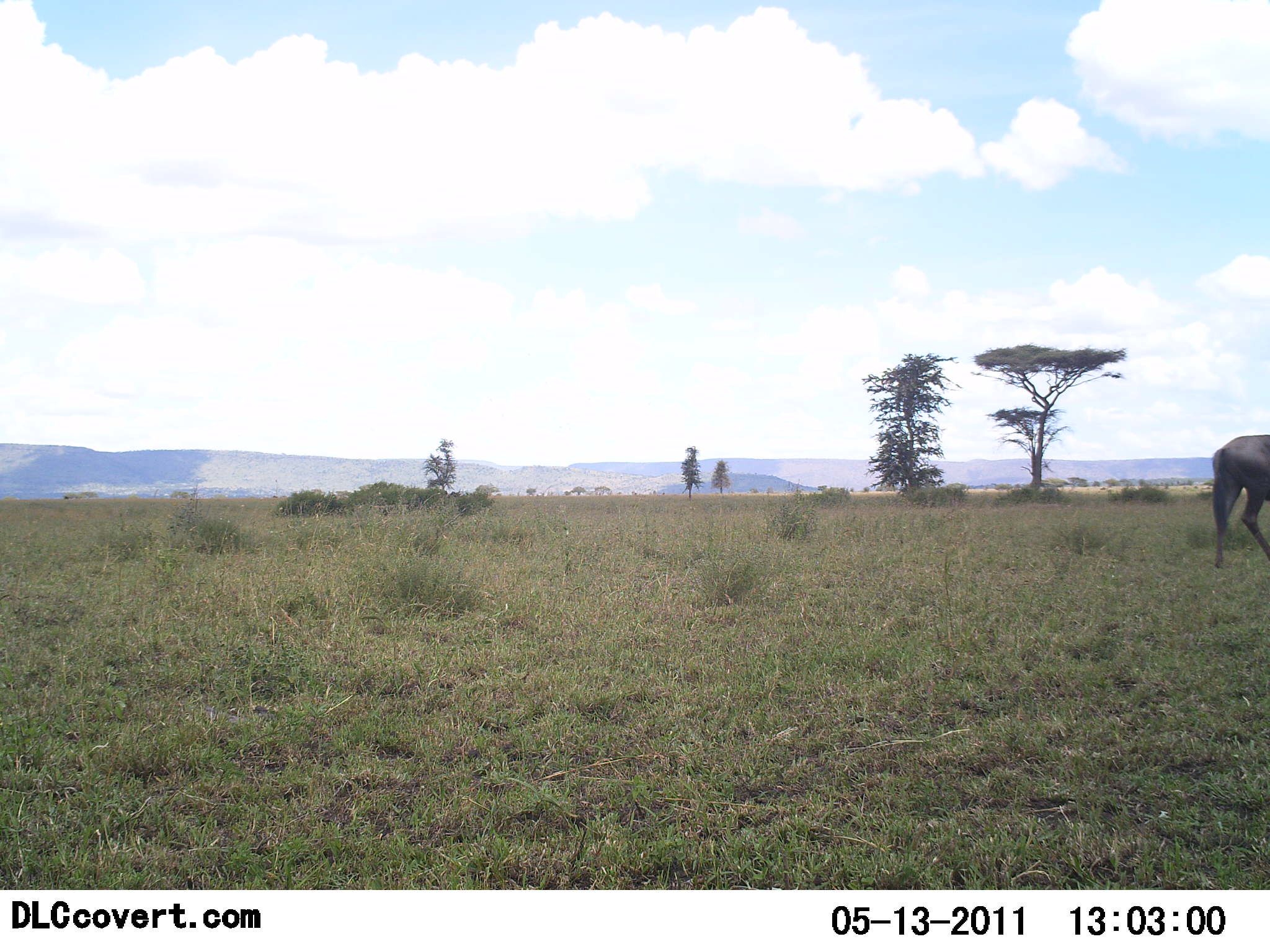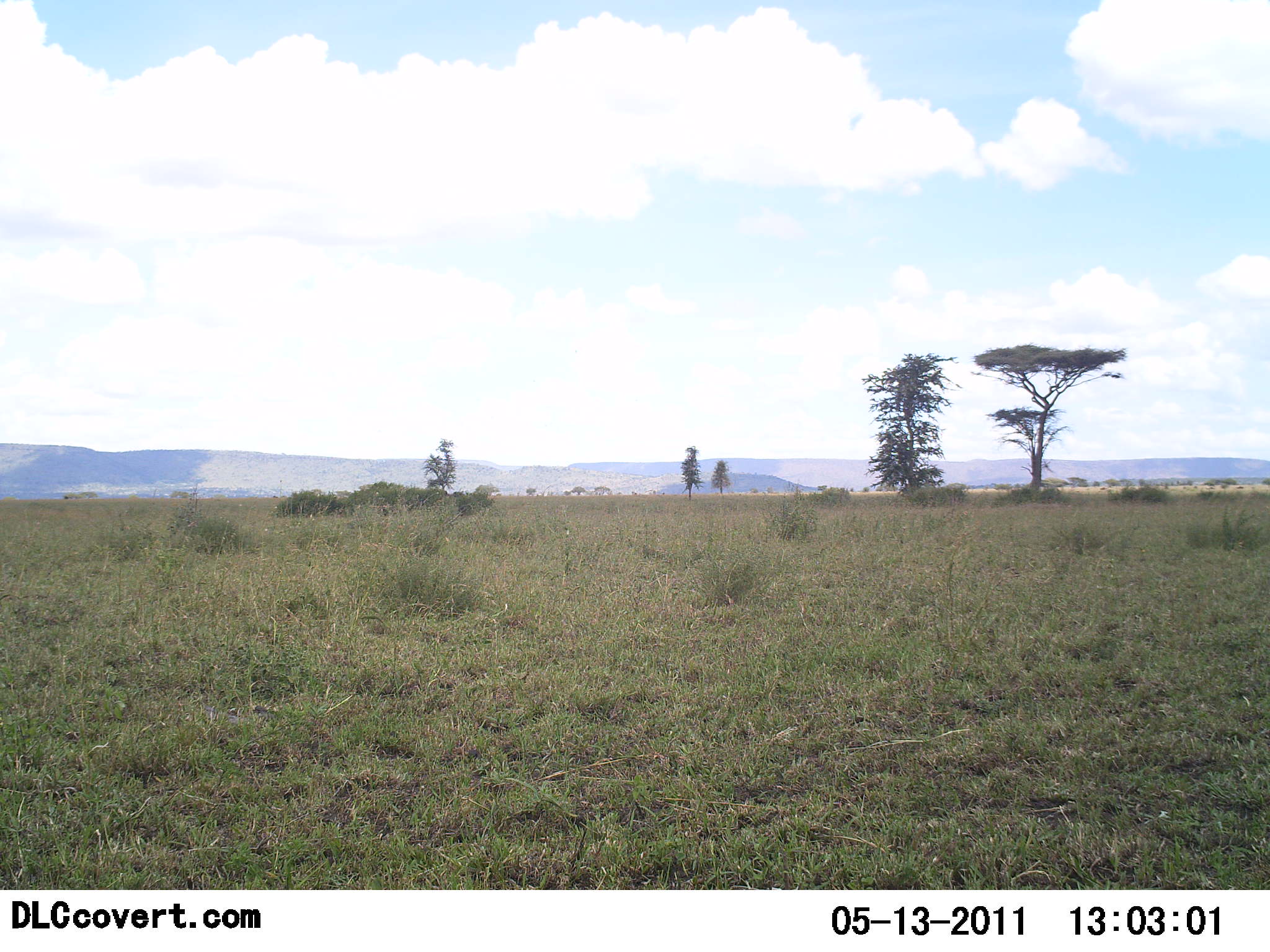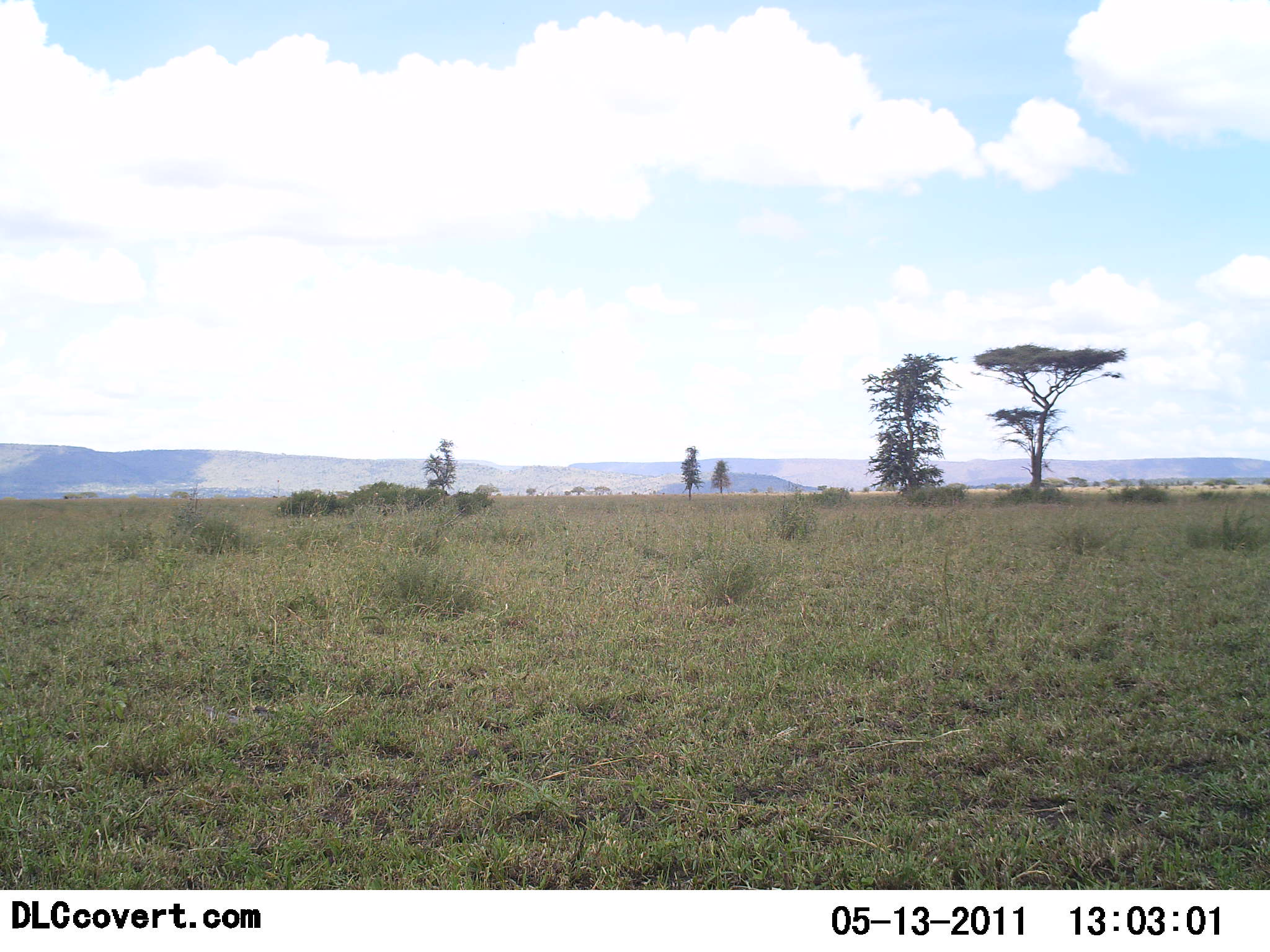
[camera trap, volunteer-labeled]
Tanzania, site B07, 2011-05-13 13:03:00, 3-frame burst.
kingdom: Animalia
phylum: Chordata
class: Mammalia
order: Artiodactyla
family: Bovidae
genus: Connochaetes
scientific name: Connochaetes taurinus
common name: blue wildebeest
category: wildebeest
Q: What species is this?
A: Wildebeest (blue wildebeest) (Connochaetes taurinus).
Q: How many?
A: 1.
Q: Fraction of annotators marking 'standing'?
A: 10%.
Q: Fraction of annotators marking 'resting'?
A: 0%.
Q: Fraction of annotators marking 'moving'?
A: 90%.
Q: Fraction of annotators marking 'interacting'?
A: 0%.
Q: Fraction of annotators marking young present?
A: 0%.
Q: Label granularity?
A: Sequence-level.